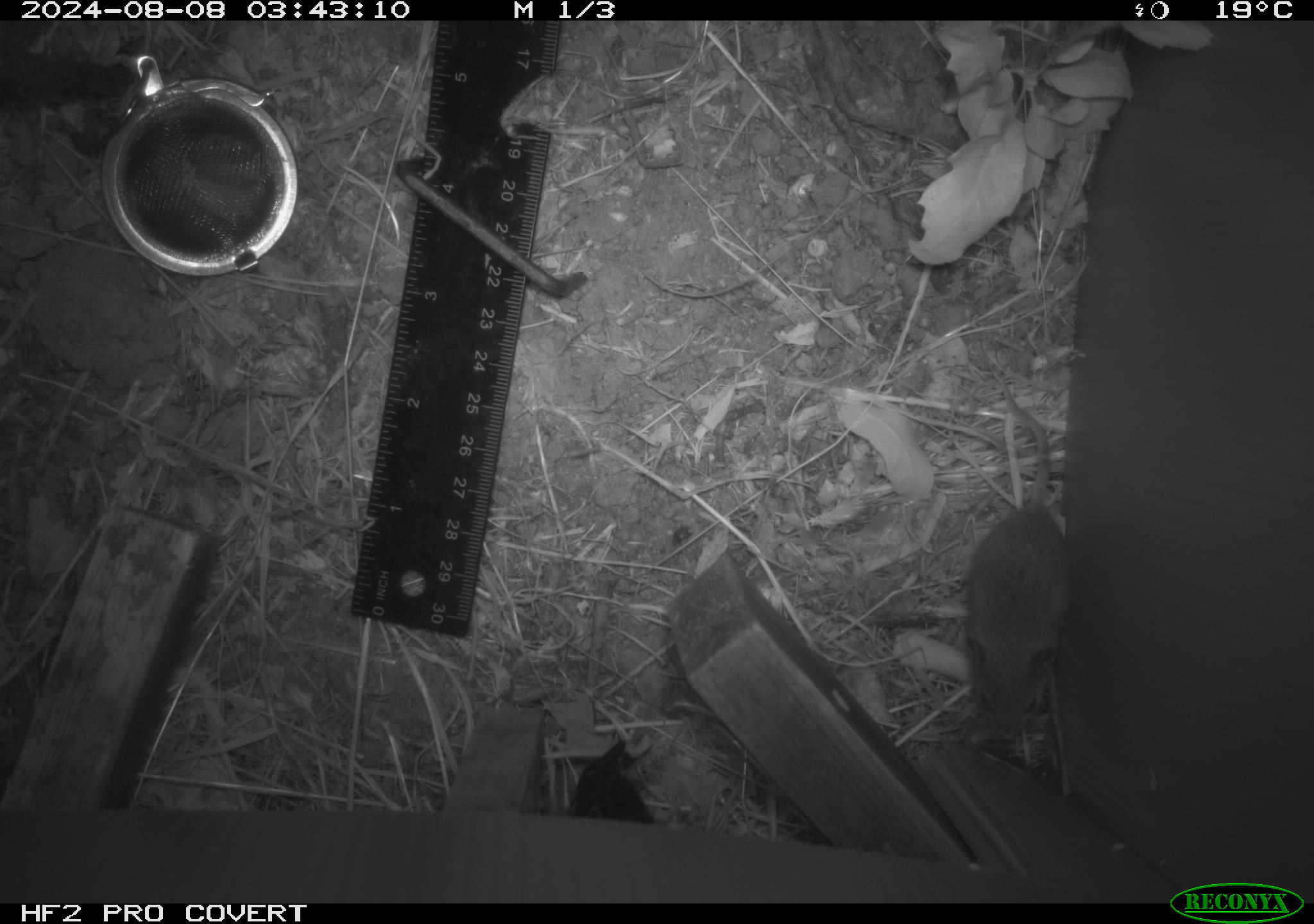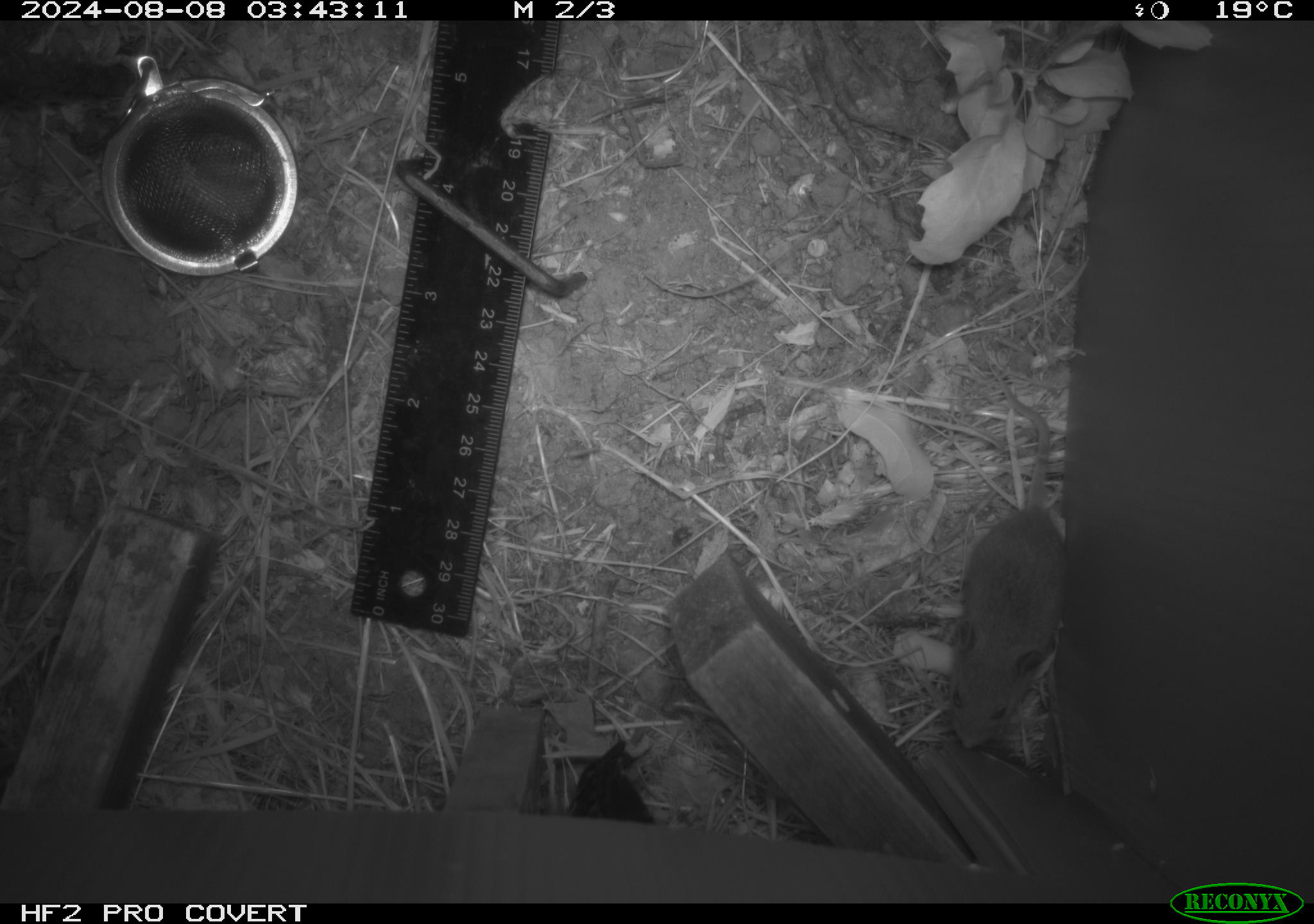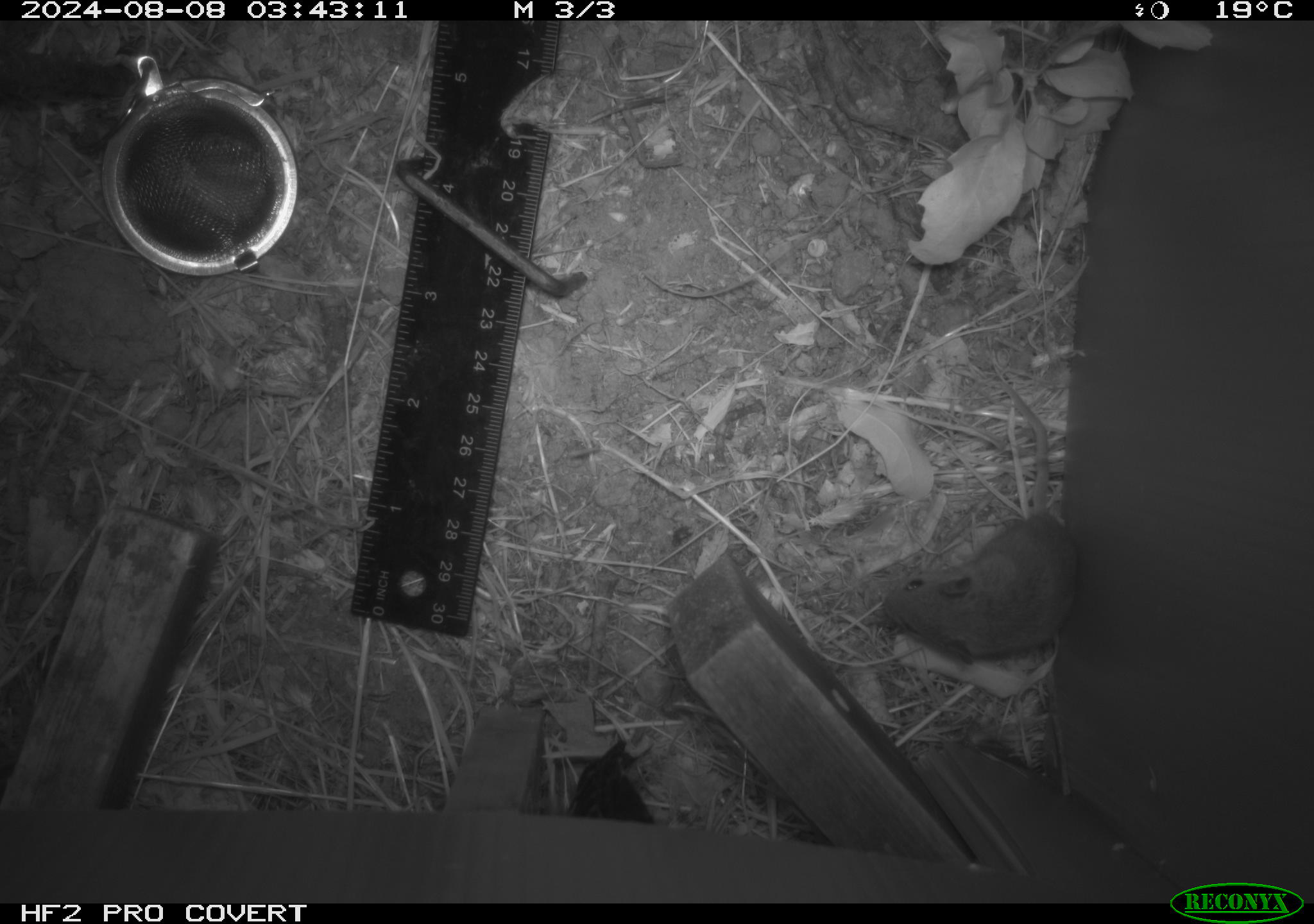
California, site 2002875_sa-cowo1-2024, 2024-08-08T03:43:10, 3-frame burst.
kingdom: Animalia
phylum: Chordata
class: Mammalia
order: Rodentia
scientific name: Rodentia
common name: mouse species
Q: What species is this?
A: Mouse species (Rodentia).